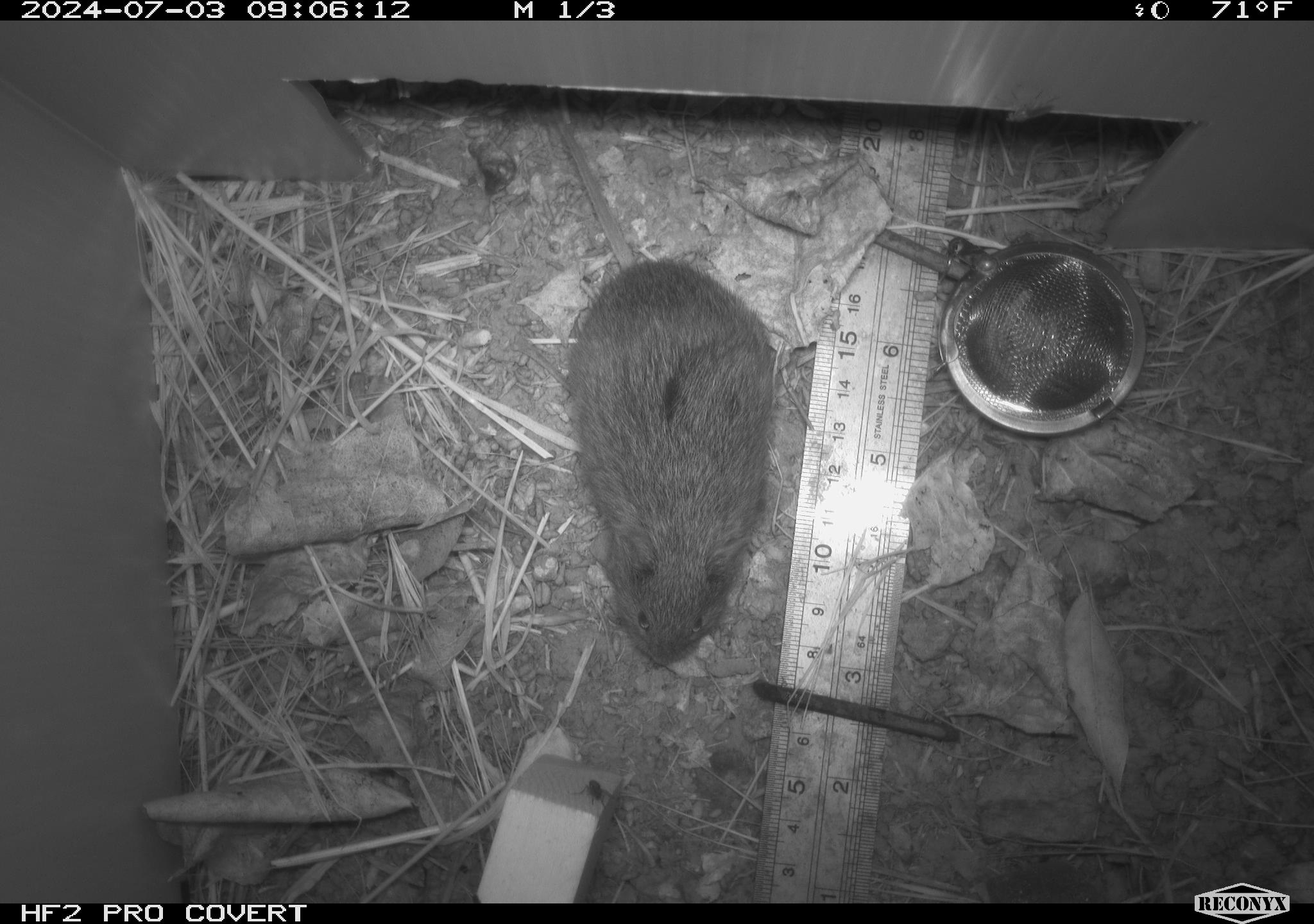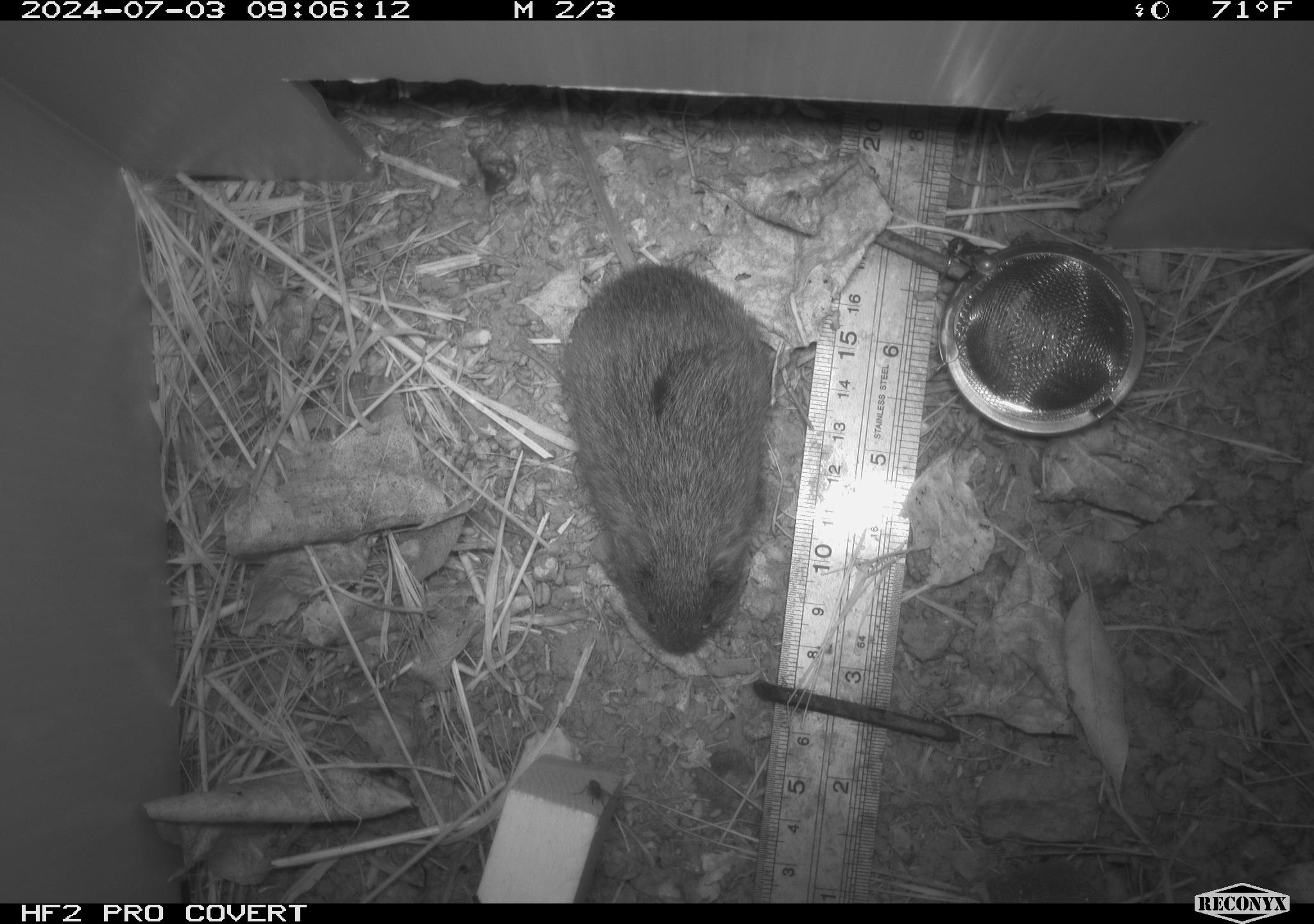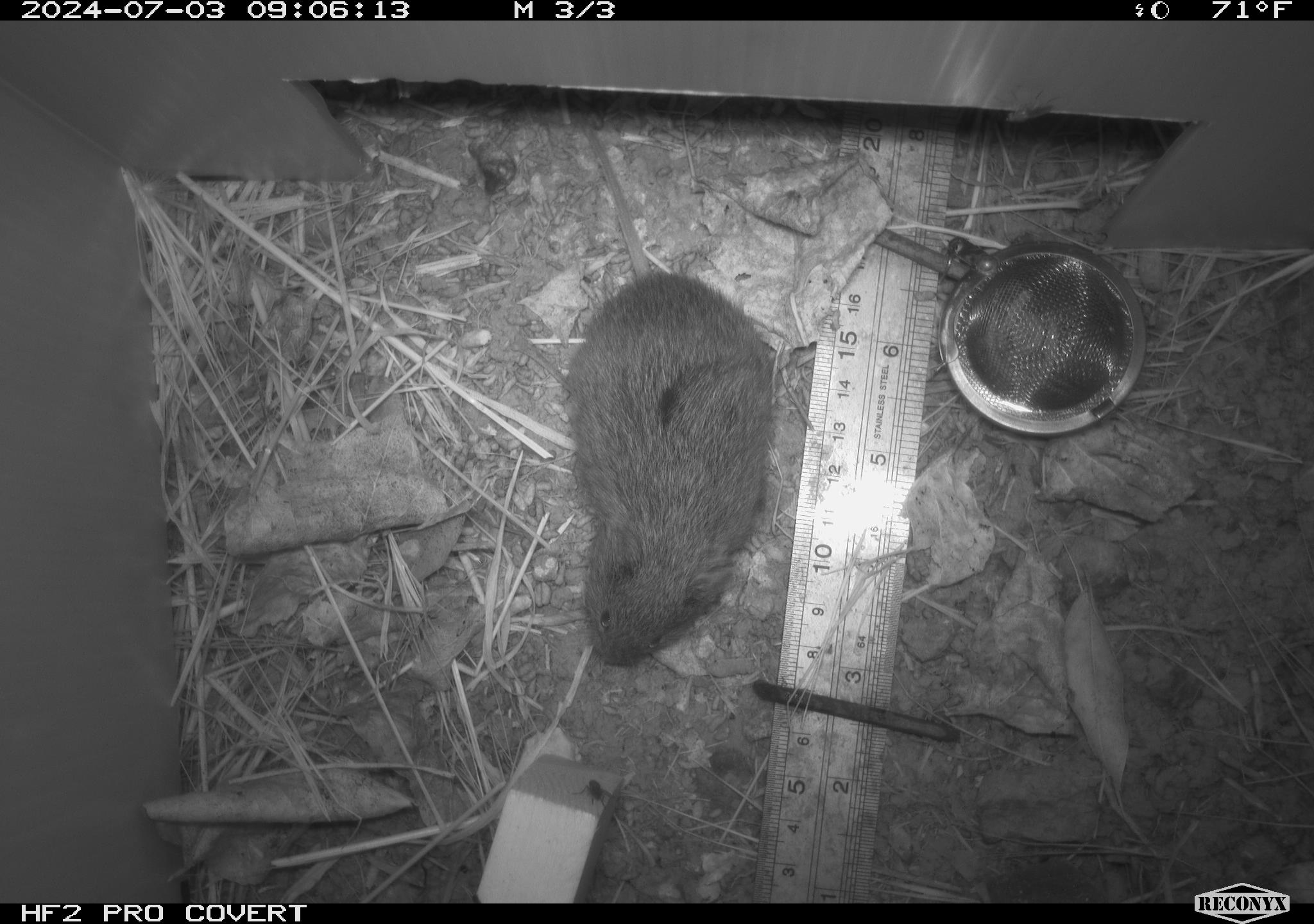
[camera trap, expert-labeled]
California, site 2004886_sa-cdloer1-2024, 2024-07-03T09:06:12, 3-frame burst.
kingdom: Animalia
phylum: Chordata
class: Mammalia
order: Rodentia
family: Cricetidae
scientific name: Arvicolinae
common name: voles, lemmings, and muskrats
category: arvicolinae subfamily